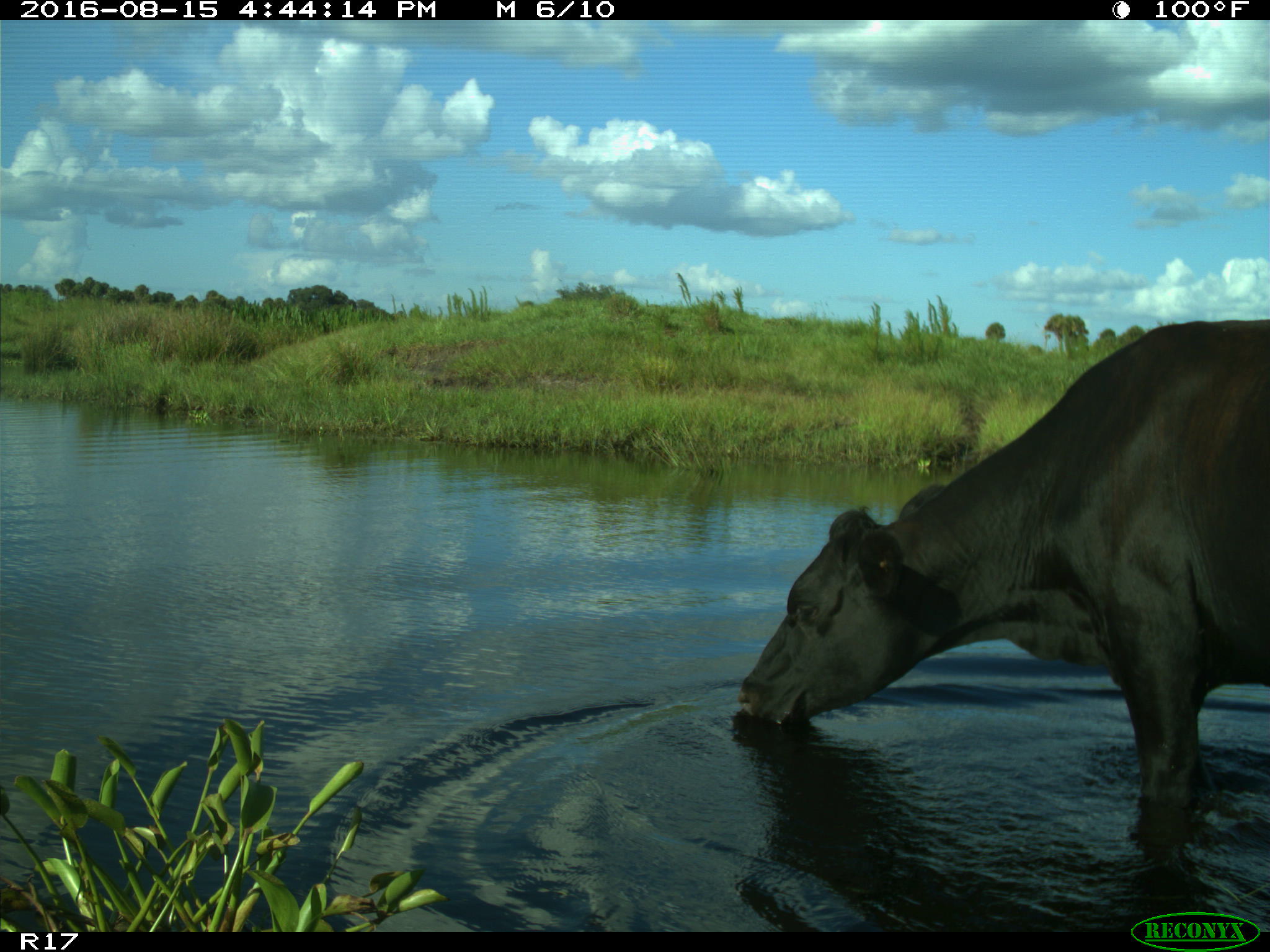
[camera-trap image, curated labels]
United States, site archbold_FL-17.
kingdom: Animalia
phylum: Chordata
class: Mammalia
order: Artiodactyla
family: Bovidae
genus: Bos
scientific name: Bos taurus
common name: domestic cow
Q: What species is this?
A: Bos taurus (domestic cow).